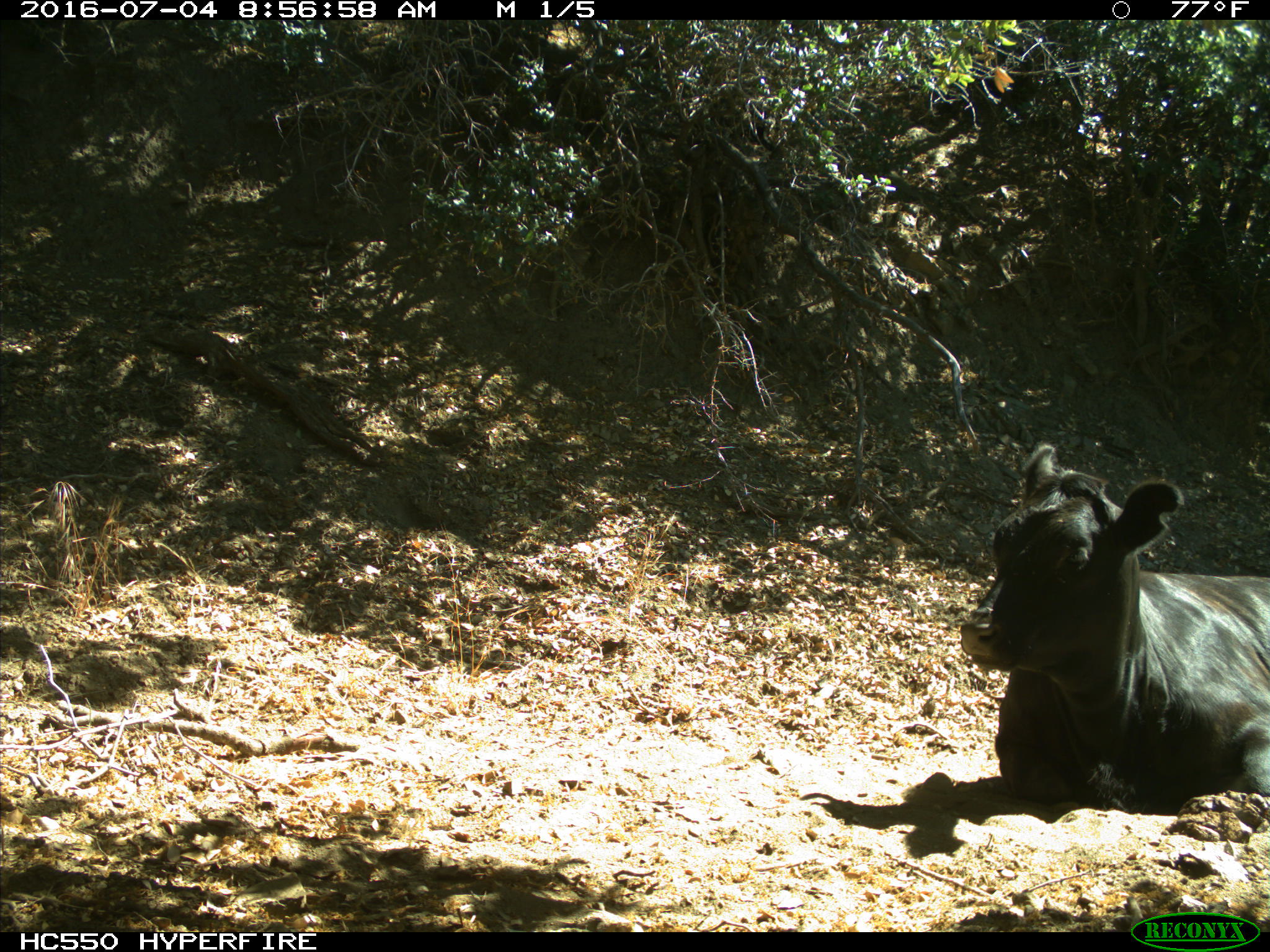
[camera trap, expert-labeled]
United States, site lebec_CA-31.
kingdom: Animalia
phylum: Chordata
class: Mammalia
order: Artiodactyla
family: Bovidae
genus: Bos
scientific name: Bos taurus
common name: domestic cow